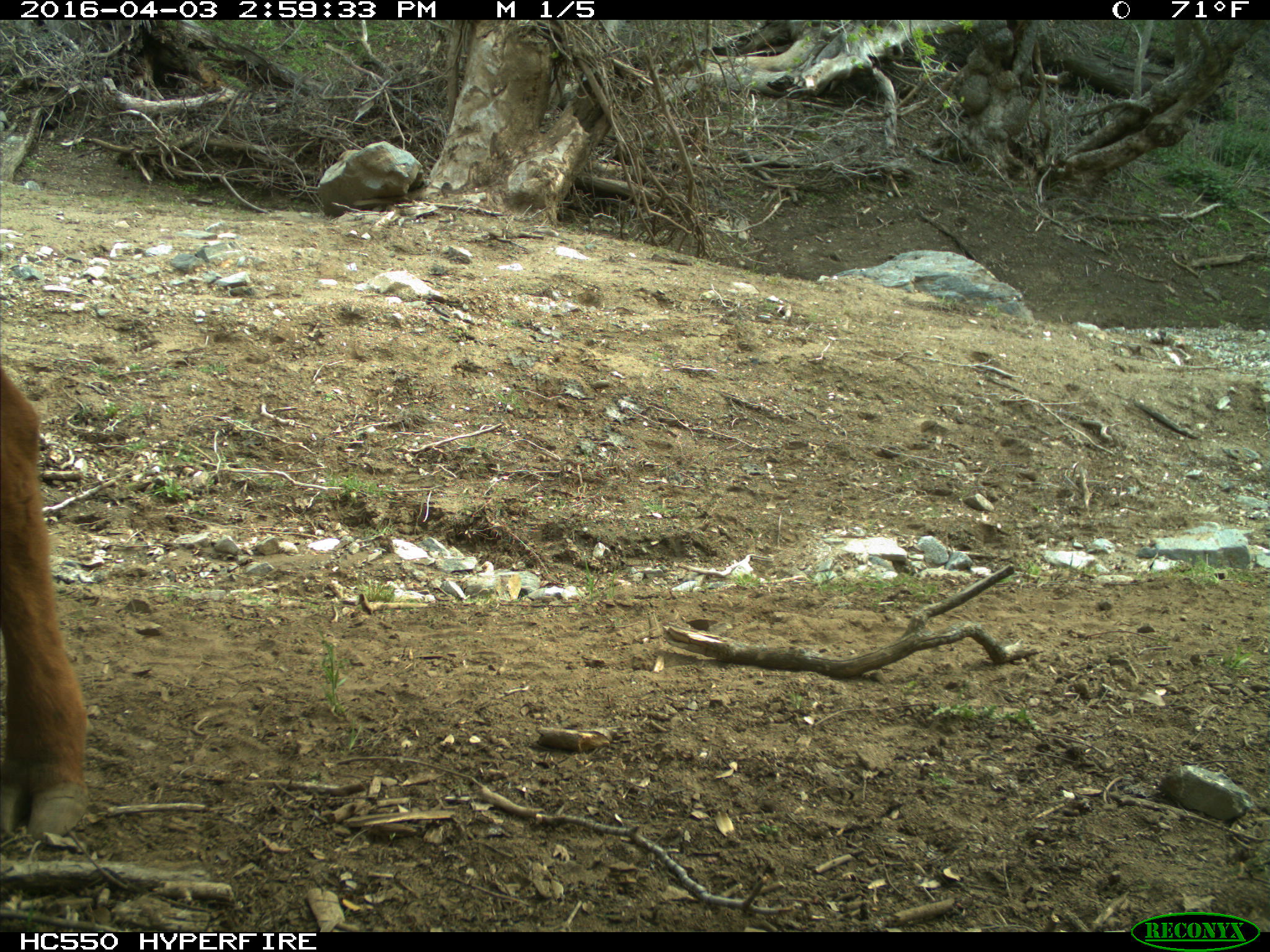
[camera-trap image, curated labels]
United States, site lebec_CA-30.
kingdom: Animalia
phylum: Chordata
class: Mammalia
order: Artiodactyla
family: Bovidae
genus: Bos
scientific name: Bos taurus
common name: domestic cow